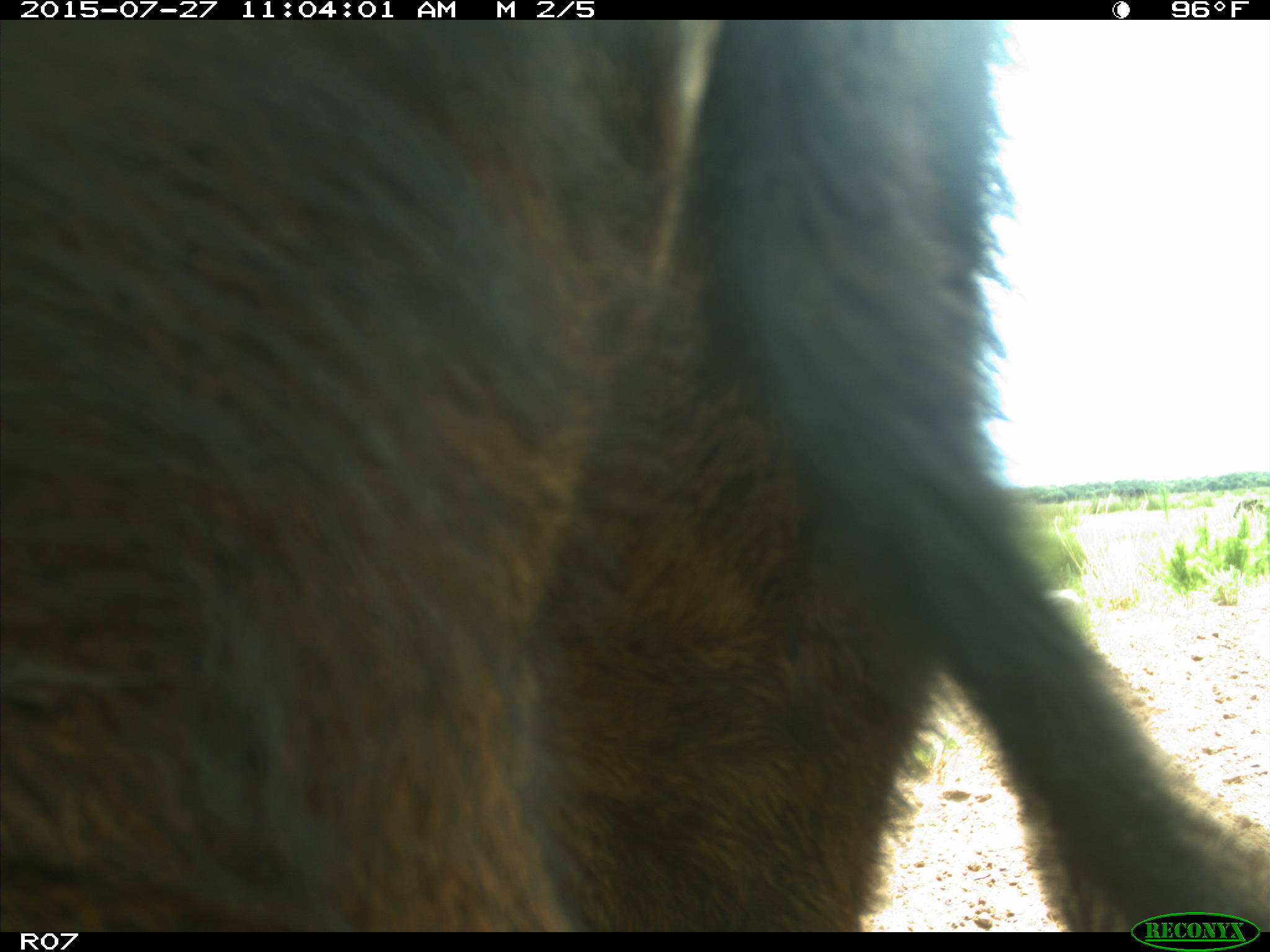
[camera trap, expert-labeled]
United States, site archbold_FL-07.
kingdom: Animalia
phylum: Chordata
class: Mammalia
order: Artiodactyla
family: Bovidae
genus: Bos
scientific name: Bos taurus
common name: domestic cow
Bos taurus (domestic cow).